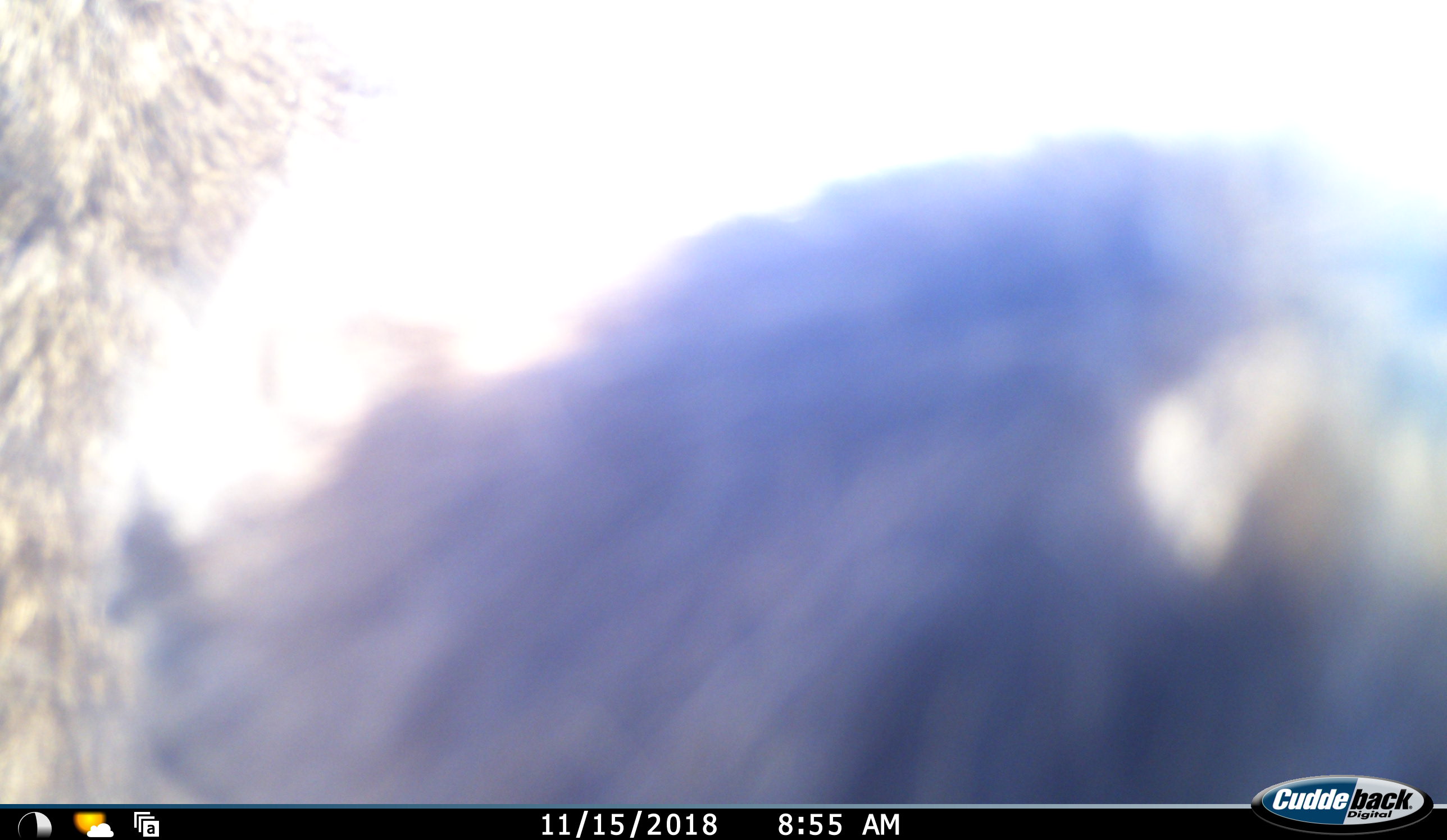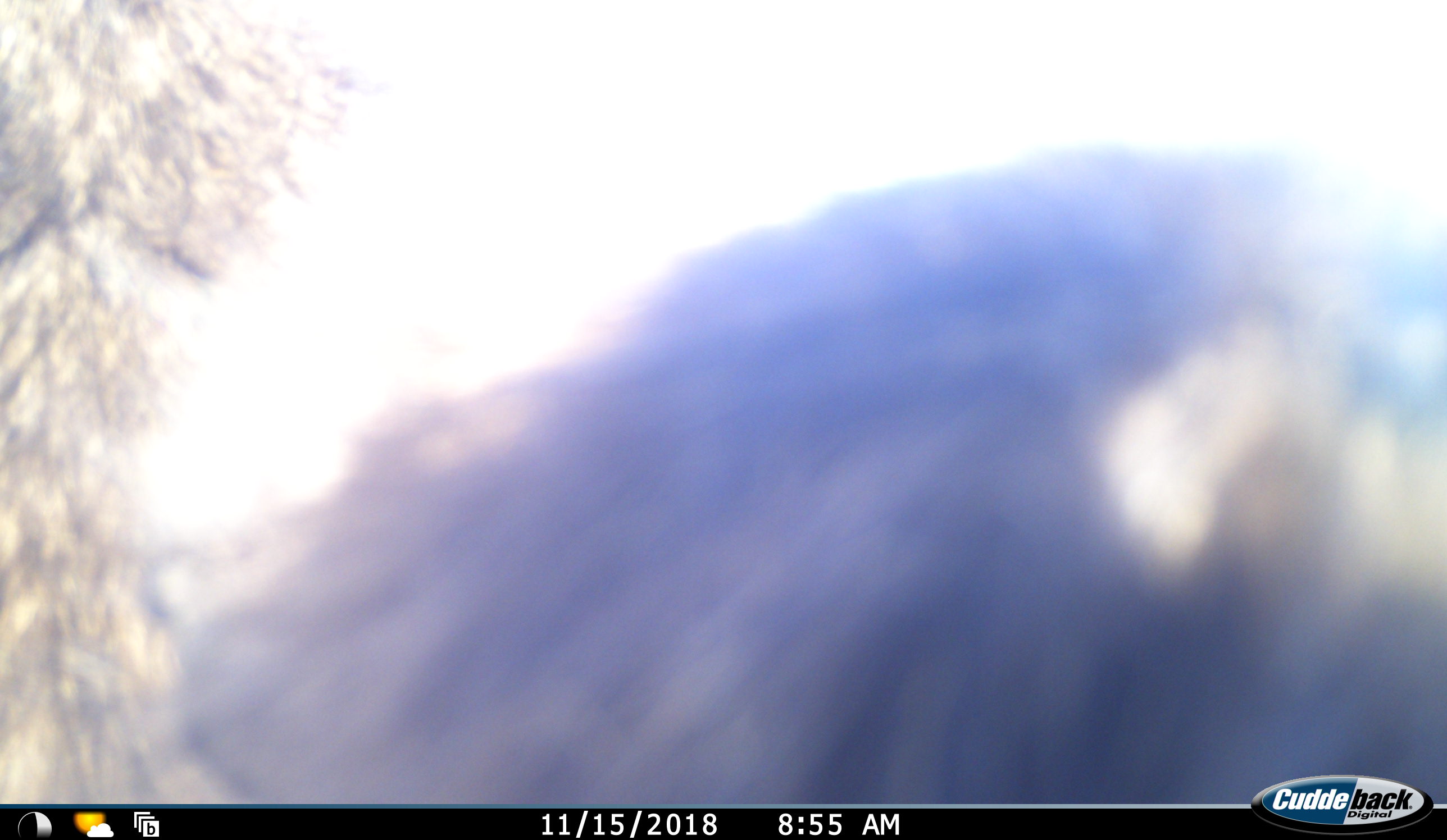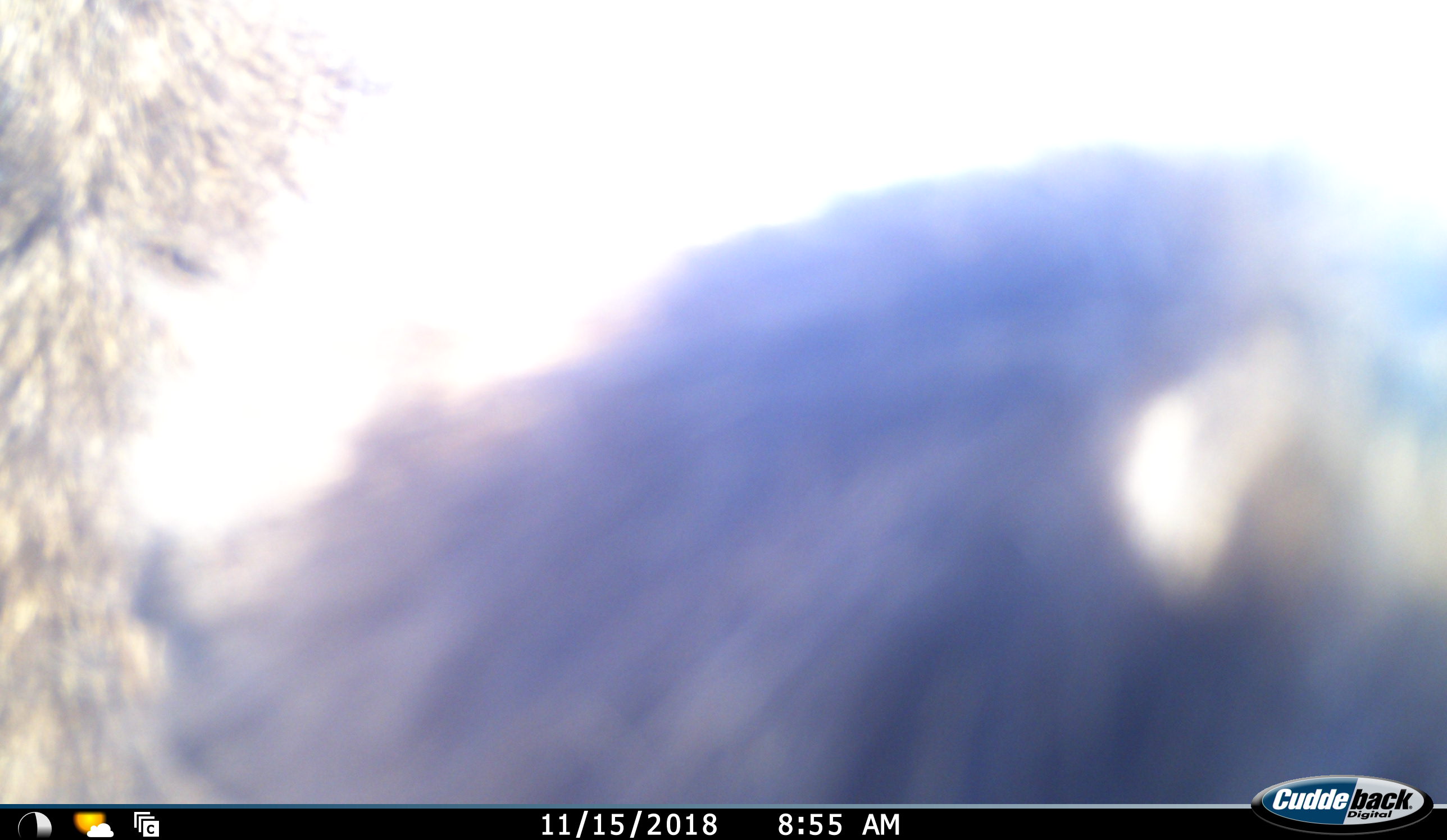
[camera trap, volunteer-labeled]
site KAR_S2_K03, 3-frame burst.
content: unidentified animal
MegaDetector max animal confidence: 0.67